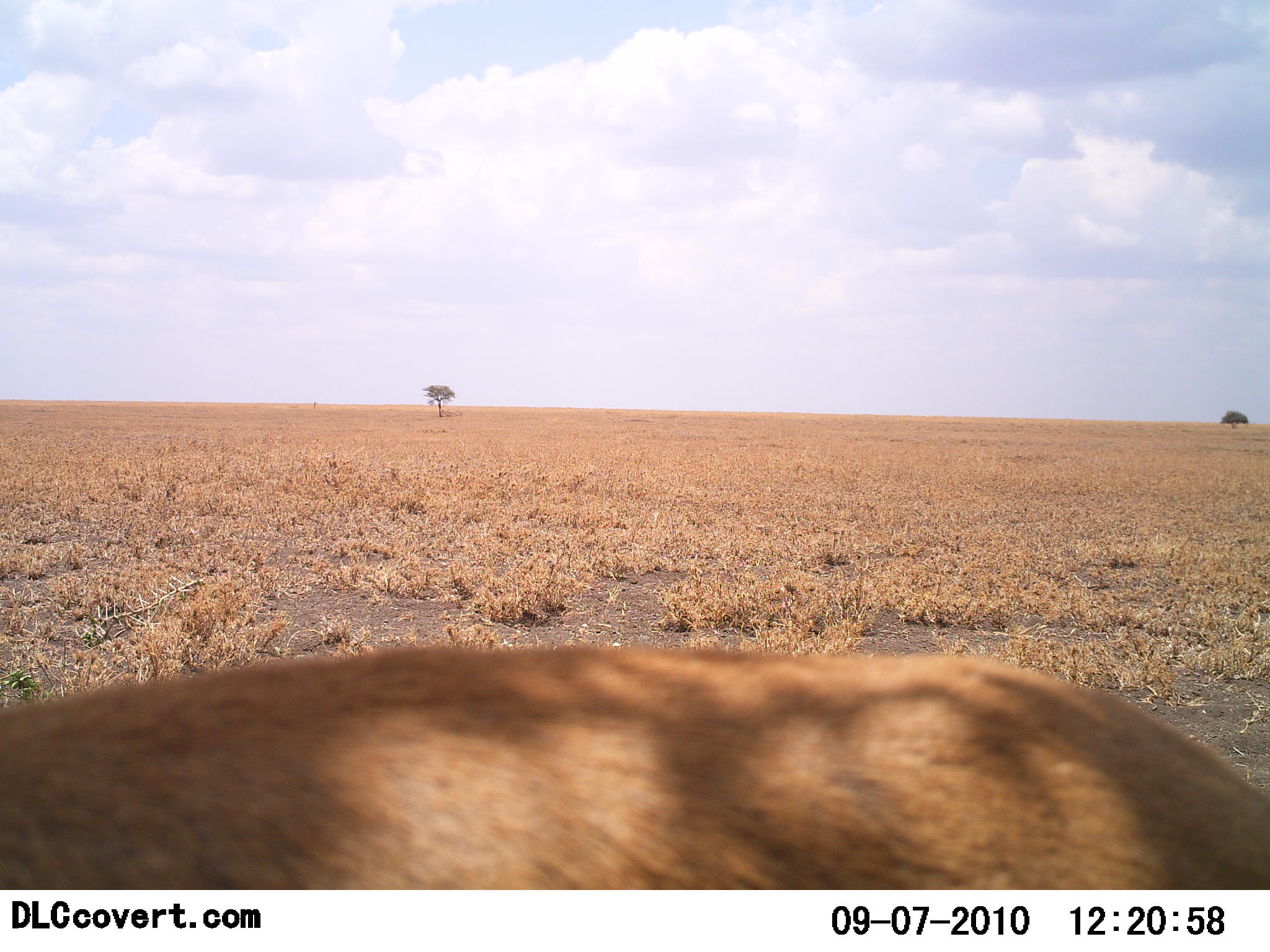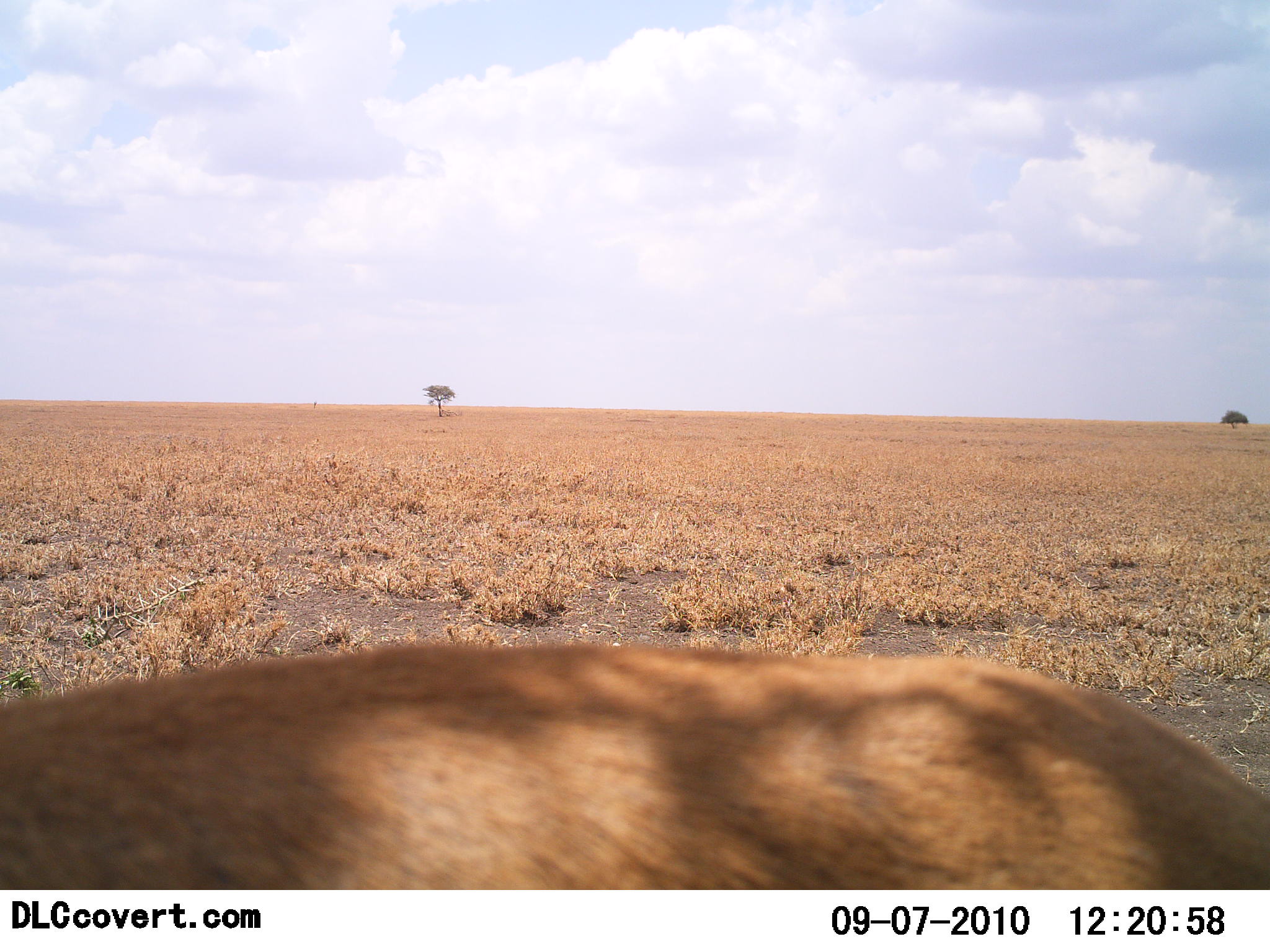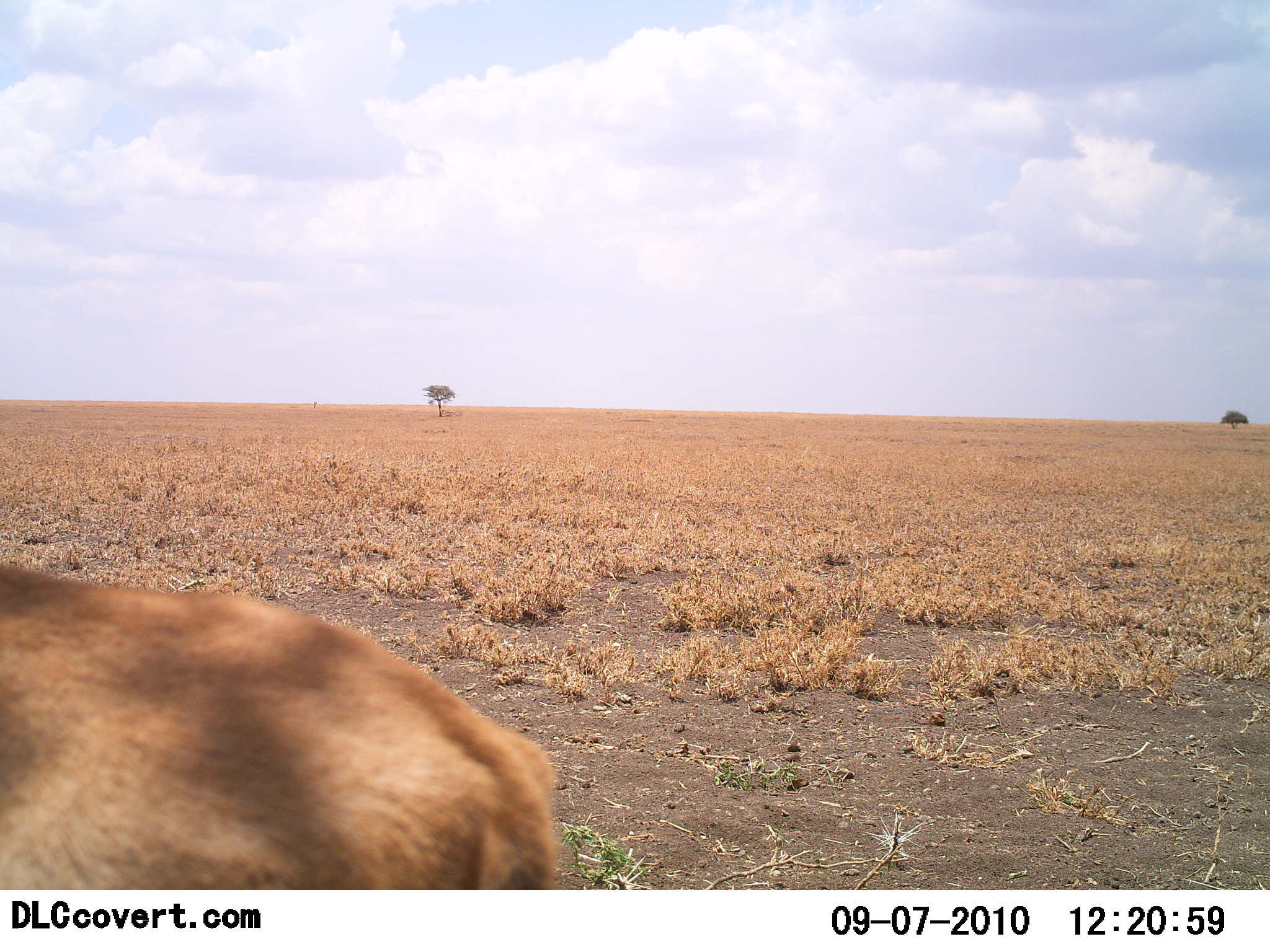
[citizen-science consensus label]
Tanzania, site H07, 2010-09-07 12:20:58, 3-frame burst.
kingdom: Animalia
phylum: Chordata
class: Mammalia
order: Carnivora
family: Felidae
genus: Panthera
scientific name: Panthera leo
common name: lion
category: lionfemale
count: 1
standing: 0%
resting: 0%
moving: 100%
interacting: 0%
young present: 0%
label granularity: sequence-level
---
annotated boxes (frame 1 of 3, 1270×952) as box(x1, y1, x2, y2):
animal: box(0, 644, 1270, 889)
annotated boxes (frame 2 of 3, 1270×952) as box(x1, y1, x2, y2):
animal: box(0, 641, 1269, 889)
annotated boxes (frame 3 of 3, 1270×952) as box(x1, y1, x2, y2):
animal: box(0, 555, 559, 891)